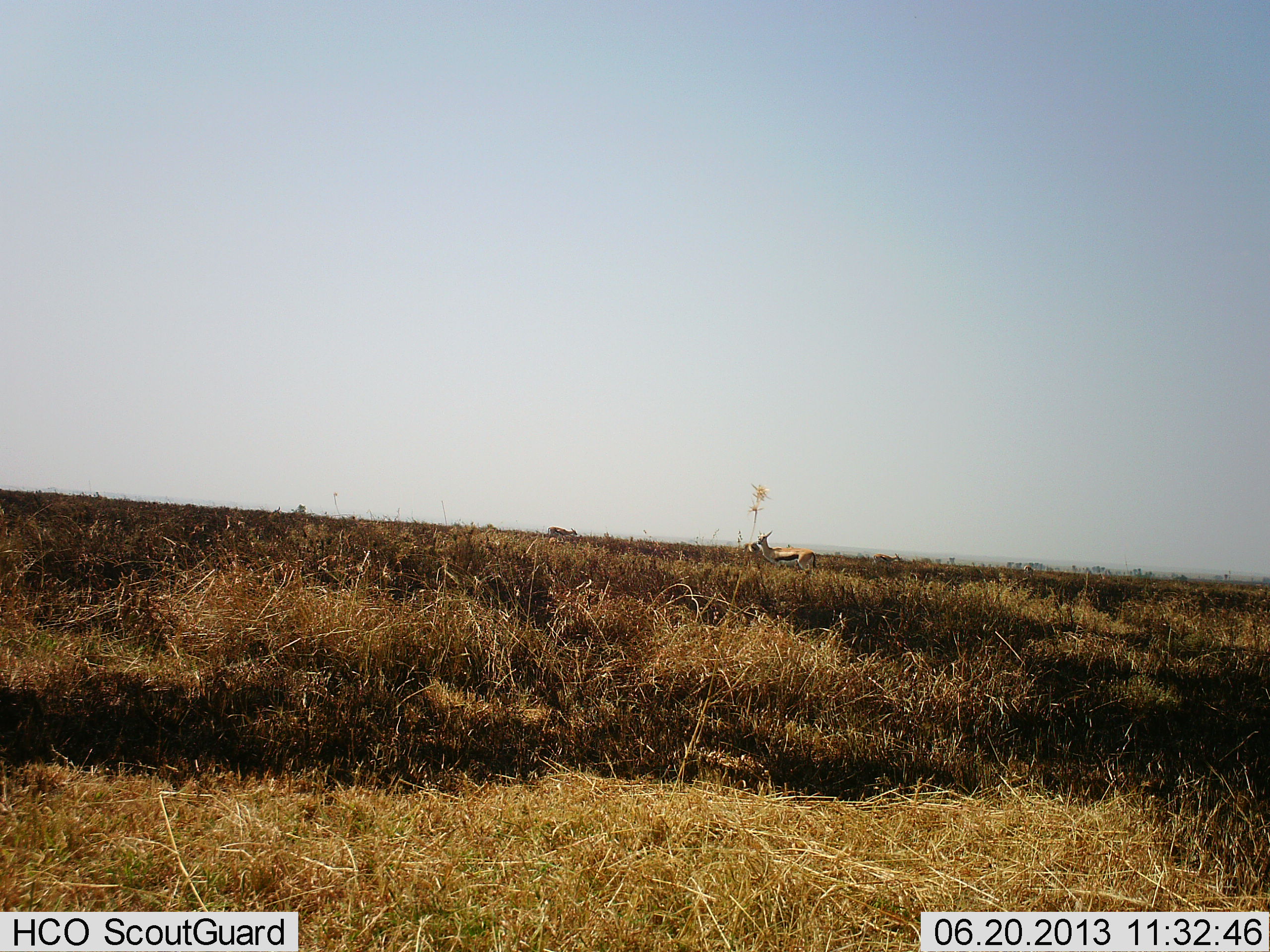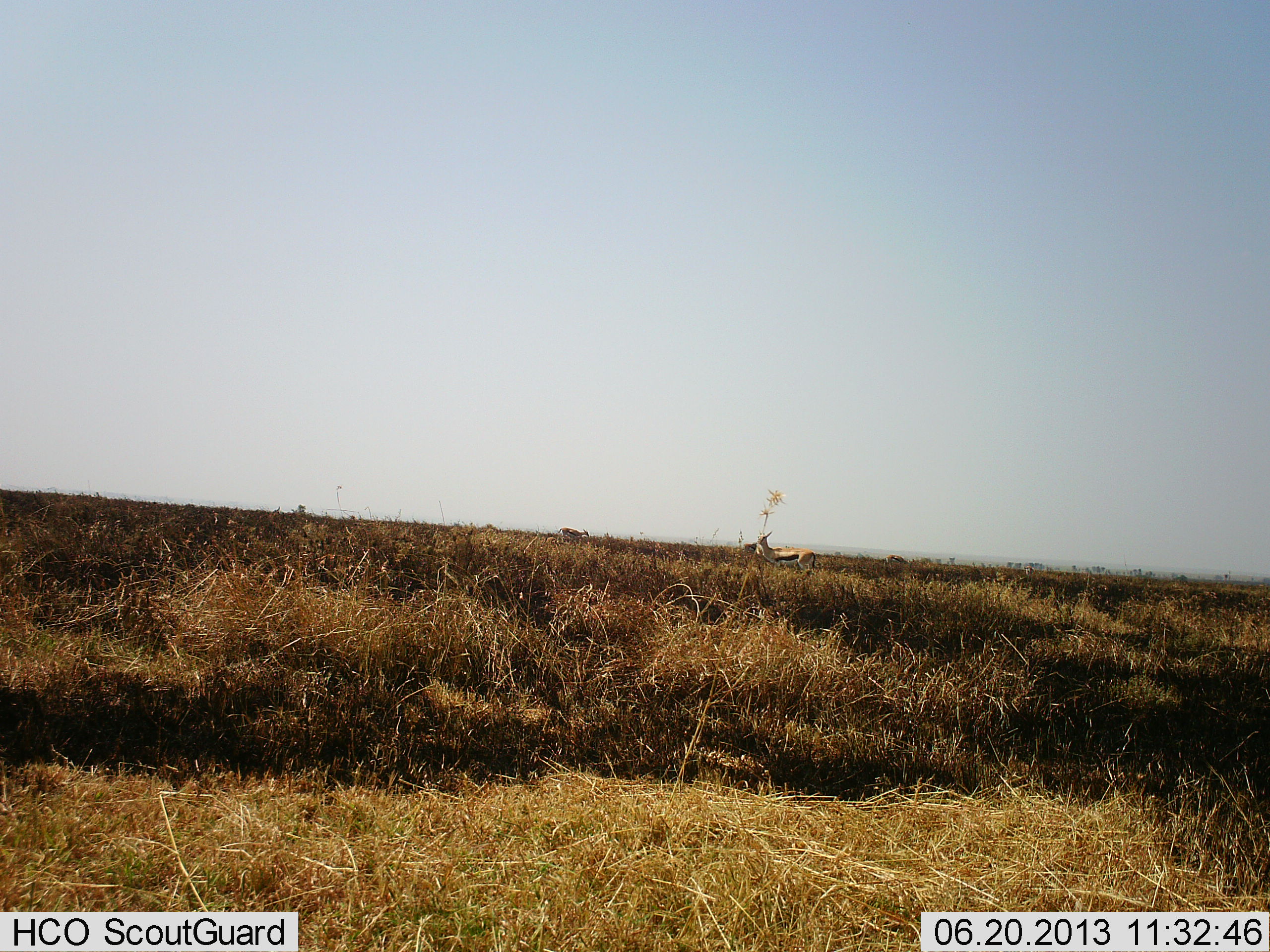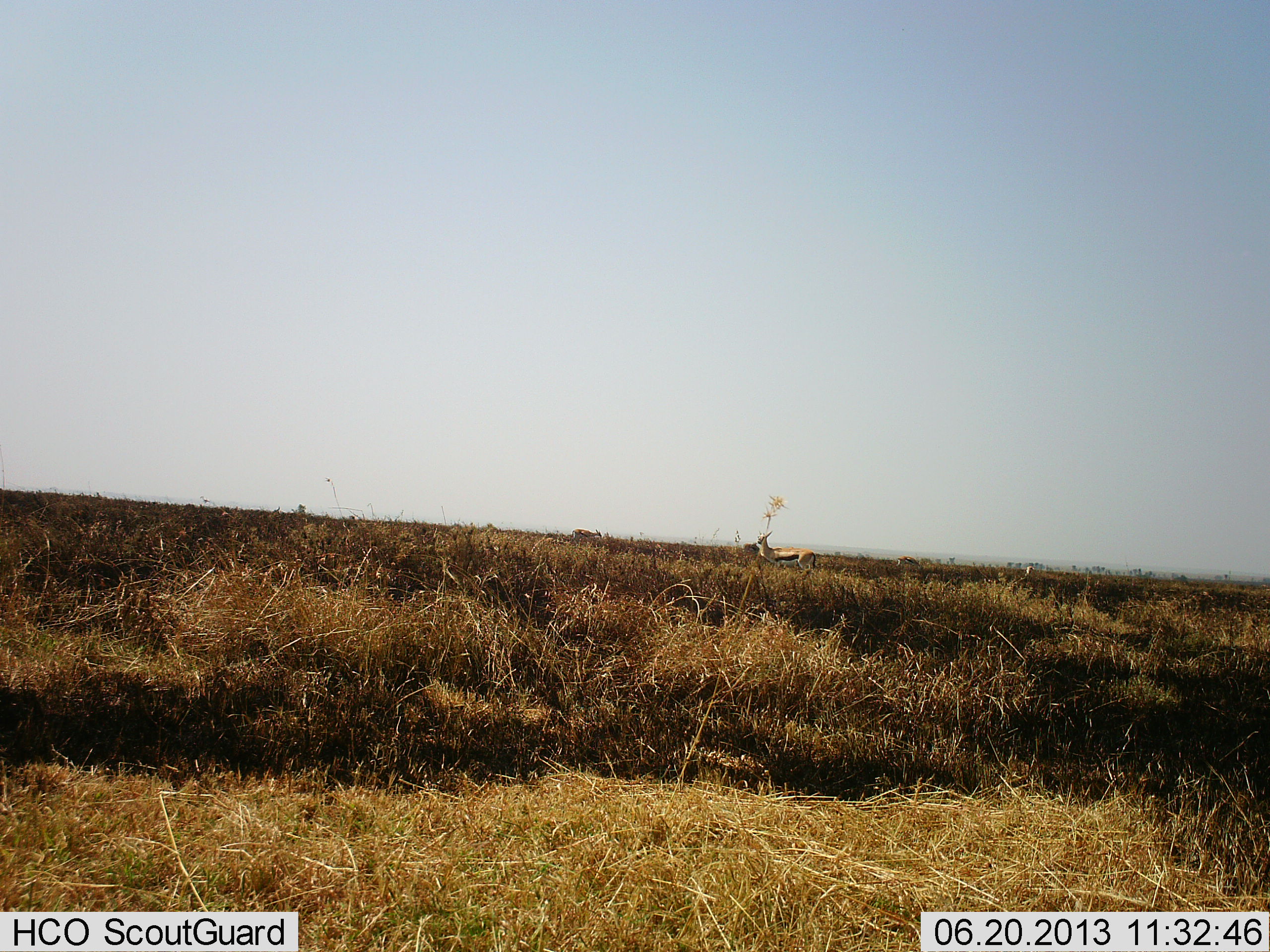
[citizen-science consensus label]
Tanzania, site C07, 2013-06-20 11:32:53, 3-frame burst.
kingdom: Animalia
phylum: Chordata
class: Mammalia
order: Artiodactyla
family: Bovidae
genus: Eudorcas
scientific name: Eudorcas thomsonii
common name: thomson's gazelle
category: gazellethomsons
Gazellethomsons (thomson's gazelle) (Eudorcas thomsonii), count 3. Behavior (volunteer vote fractions): standing 70%, resting 10%, moving 80%, interacting 0%. Young present (vote fraction): 0%. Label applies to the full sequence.